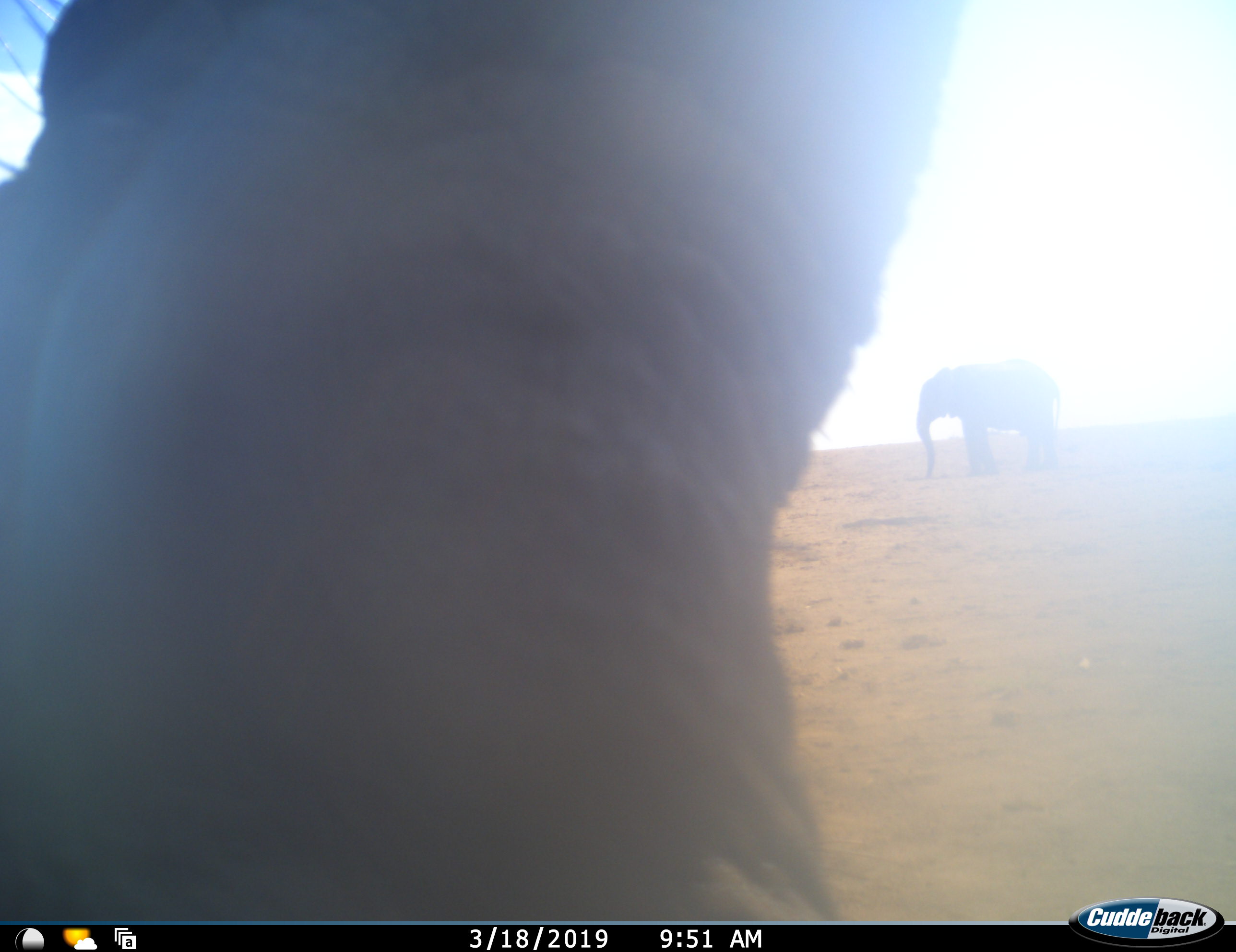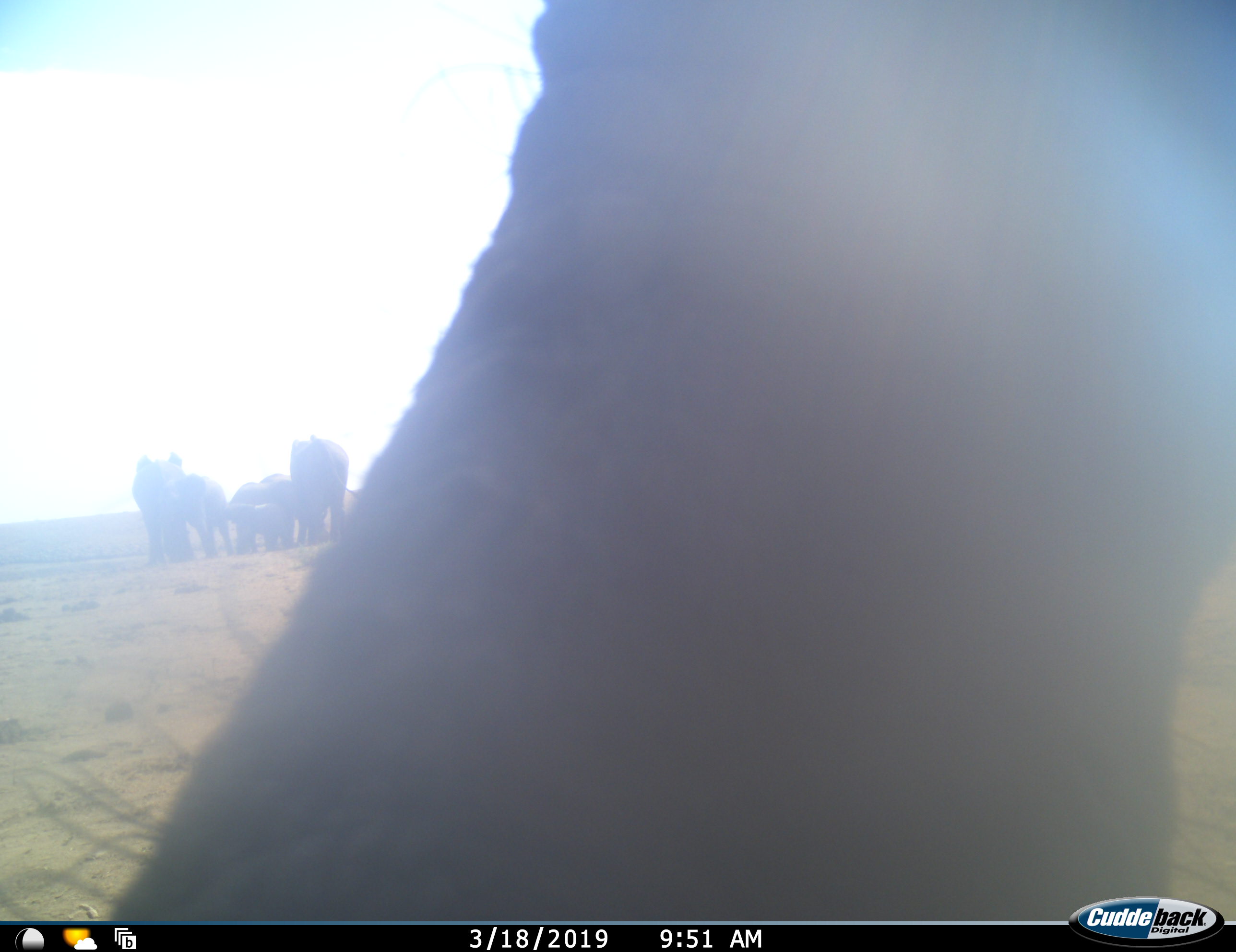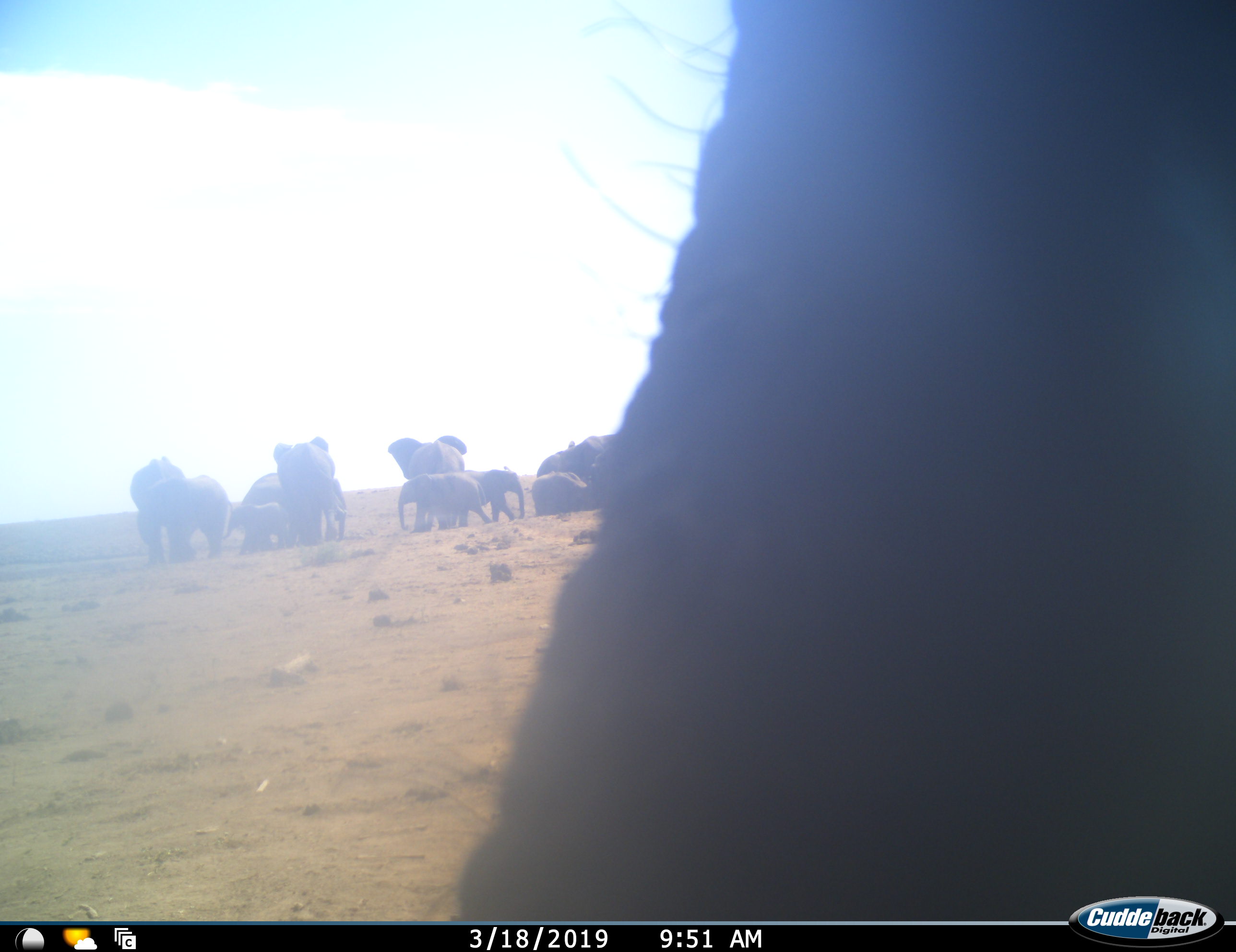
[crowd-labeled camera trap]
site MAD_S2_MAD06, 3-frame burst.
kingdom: Animalia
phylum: Chordata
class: Mammalia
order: Proboscidea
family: Elephantidae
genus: Loxodonta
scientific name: Loxodonta africana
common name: african bush elephant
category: elephant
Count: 11-50.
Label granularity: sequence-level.